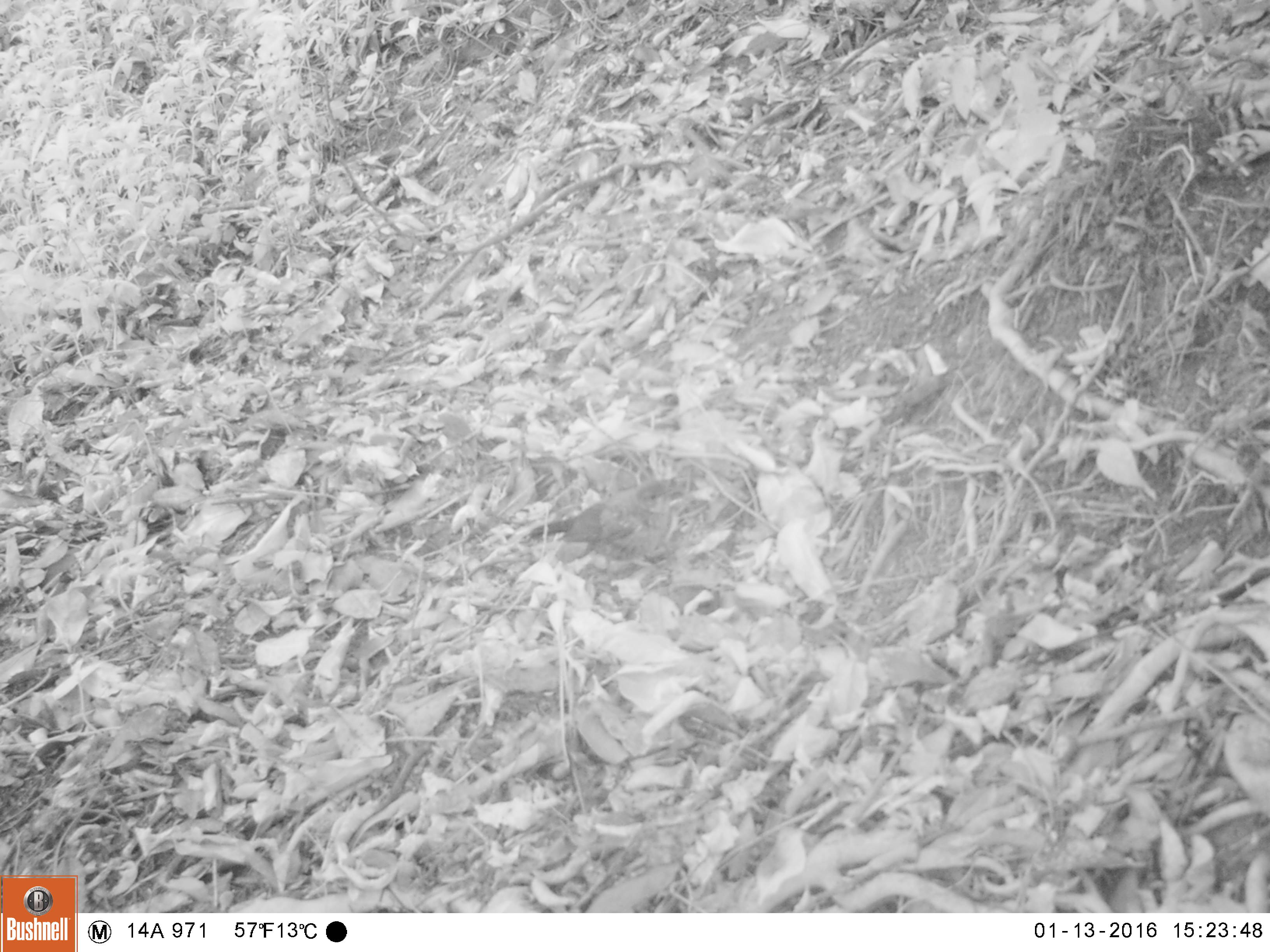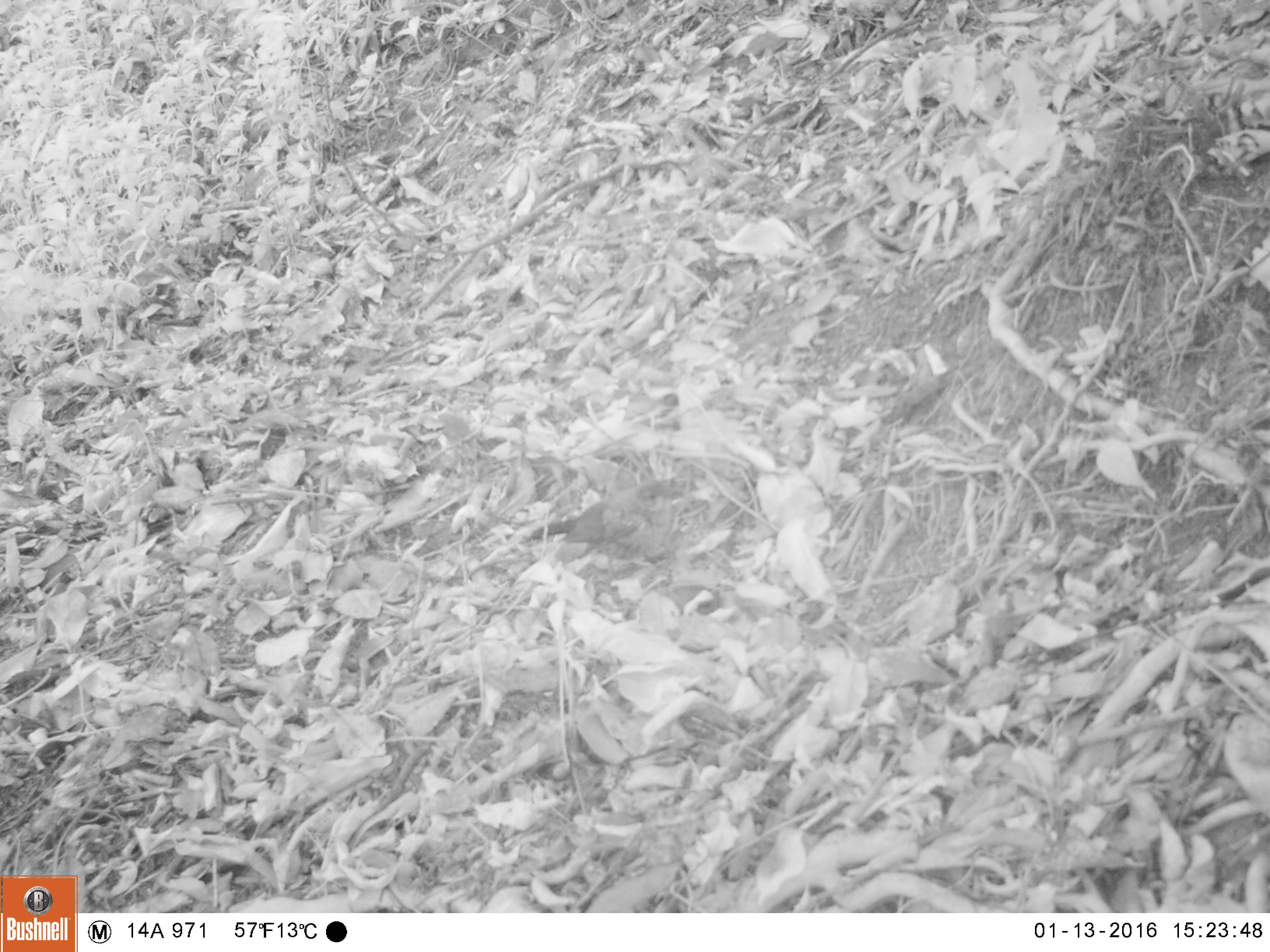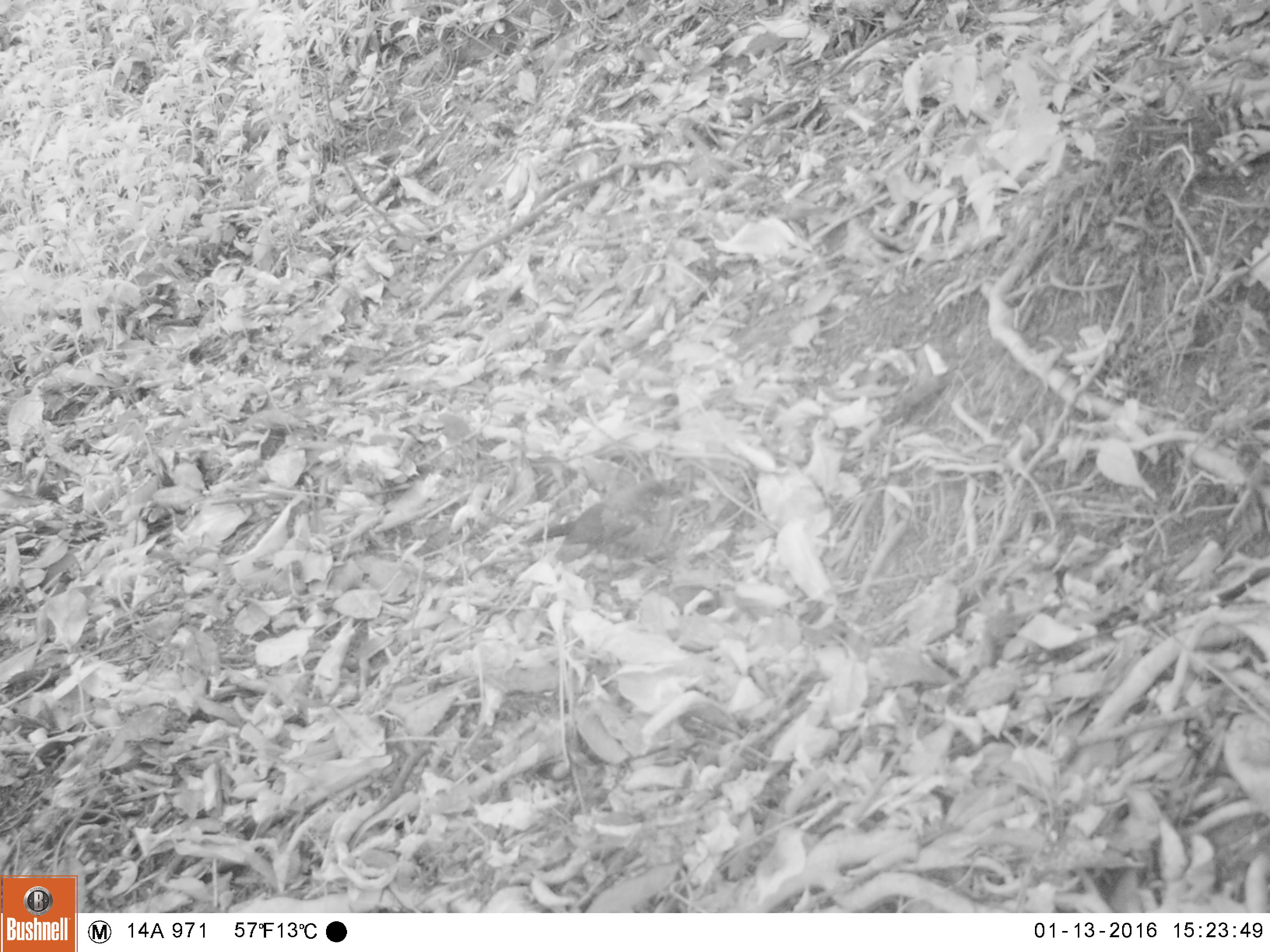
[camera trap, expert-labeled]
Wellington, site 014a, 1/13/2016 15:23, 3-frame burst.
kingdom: Animalia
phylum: Chordata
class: Aves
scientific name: Aves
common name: bird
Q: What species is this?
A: Bird (Aves).